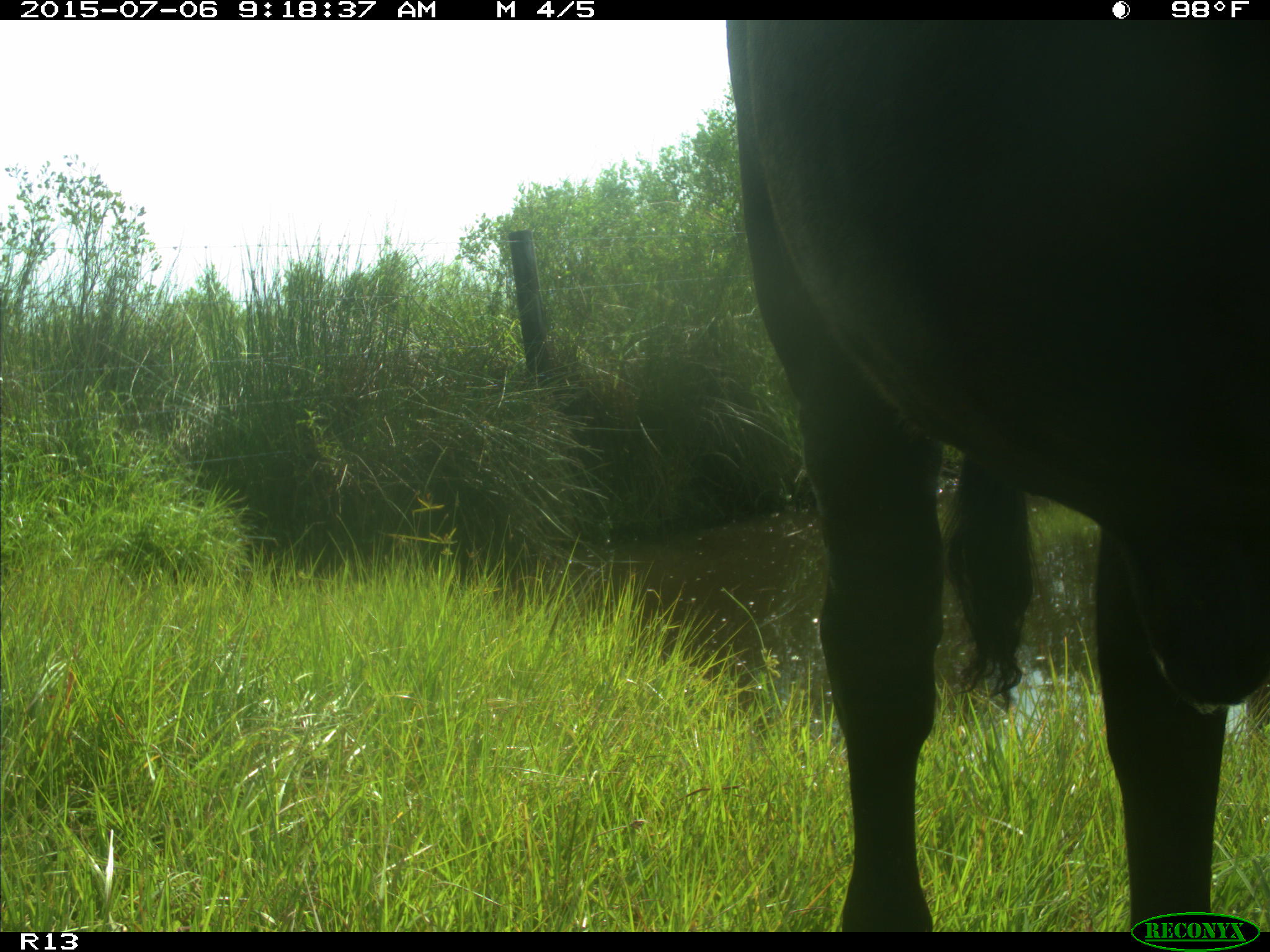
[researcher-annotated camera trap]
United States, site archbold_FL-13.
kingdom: Animalia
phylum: Chordata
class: Mammalia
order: Artiodactyla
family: Bovidae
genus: Bos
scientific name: Bos taurus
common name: domestic cow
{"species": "Bos taurus (domestic cow)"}